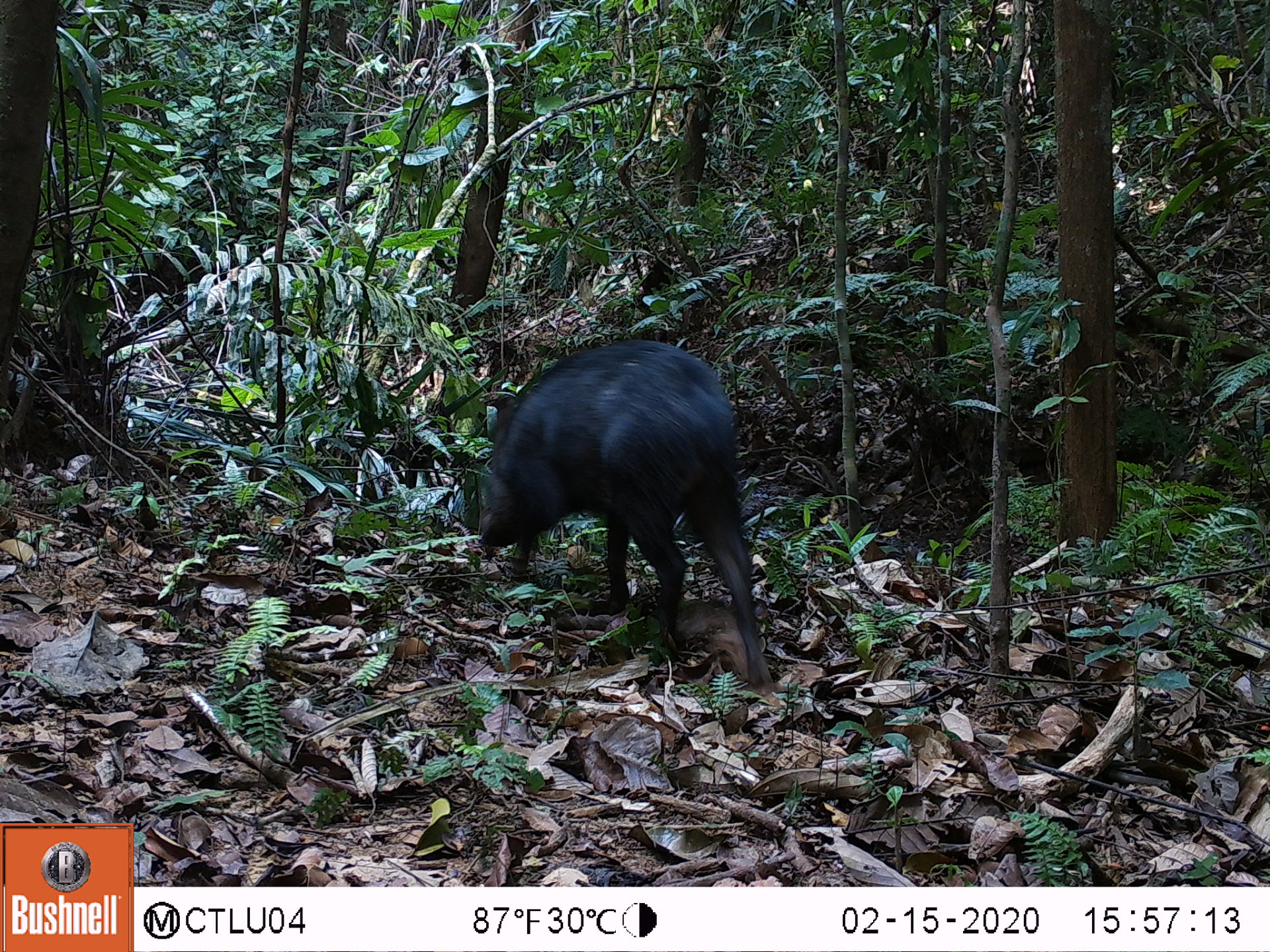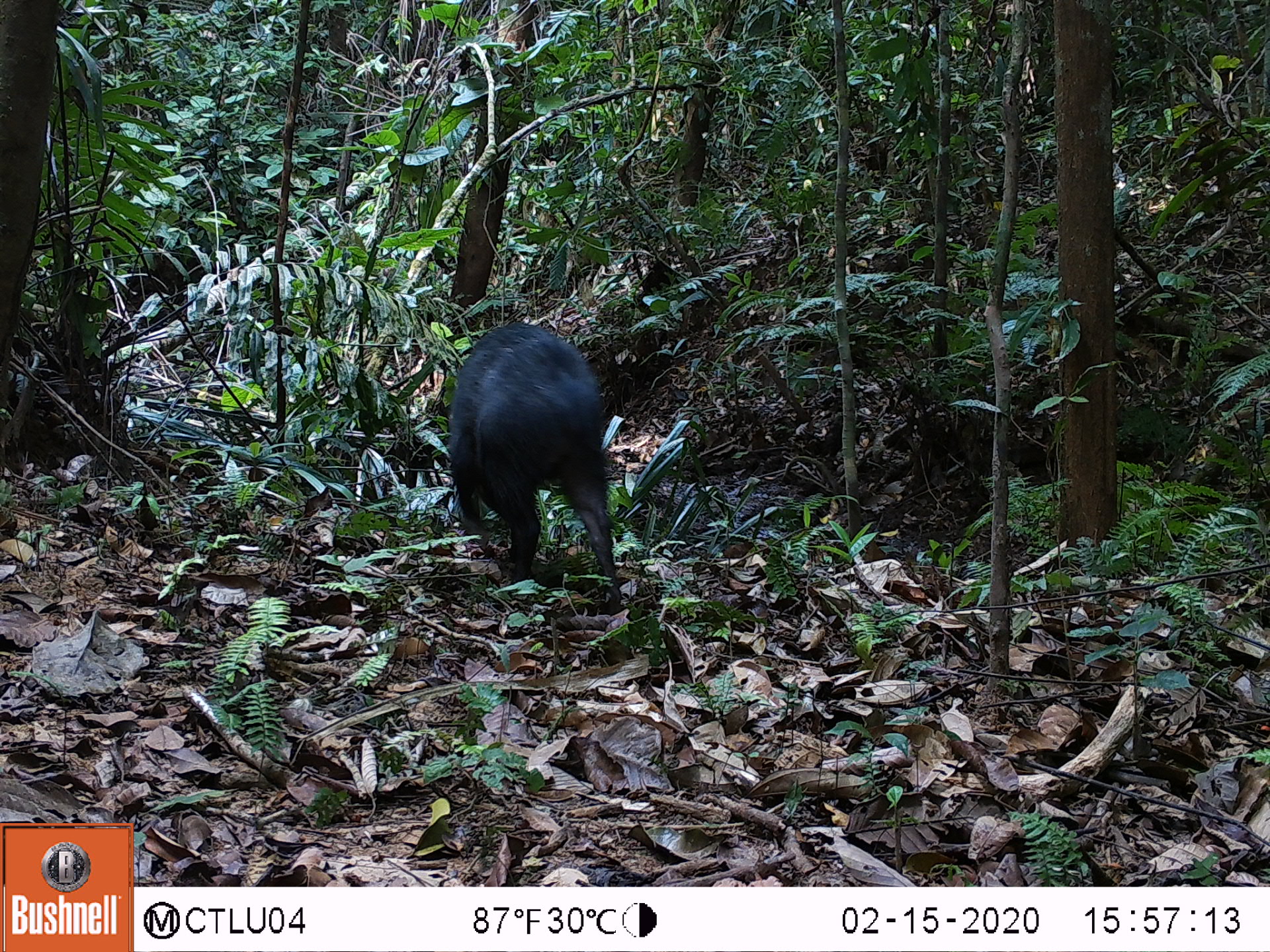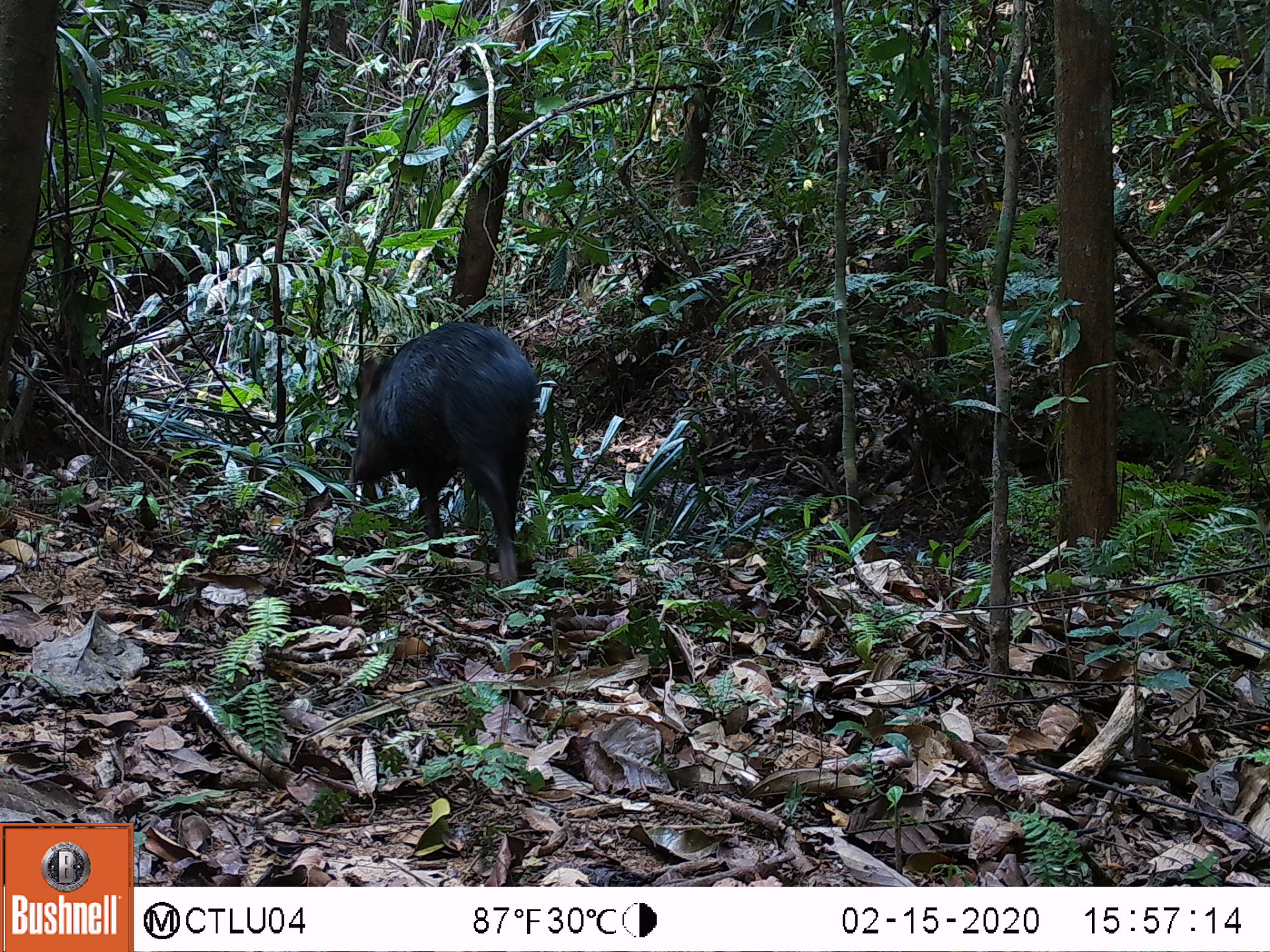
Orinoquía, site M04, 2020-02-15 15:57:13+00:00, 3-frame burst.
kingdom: Animalia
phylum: Chordata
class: Mammalia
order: Artiodactyla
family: Tayassuidae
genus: Pecari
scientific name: Pecari tajacu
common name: collared peccary